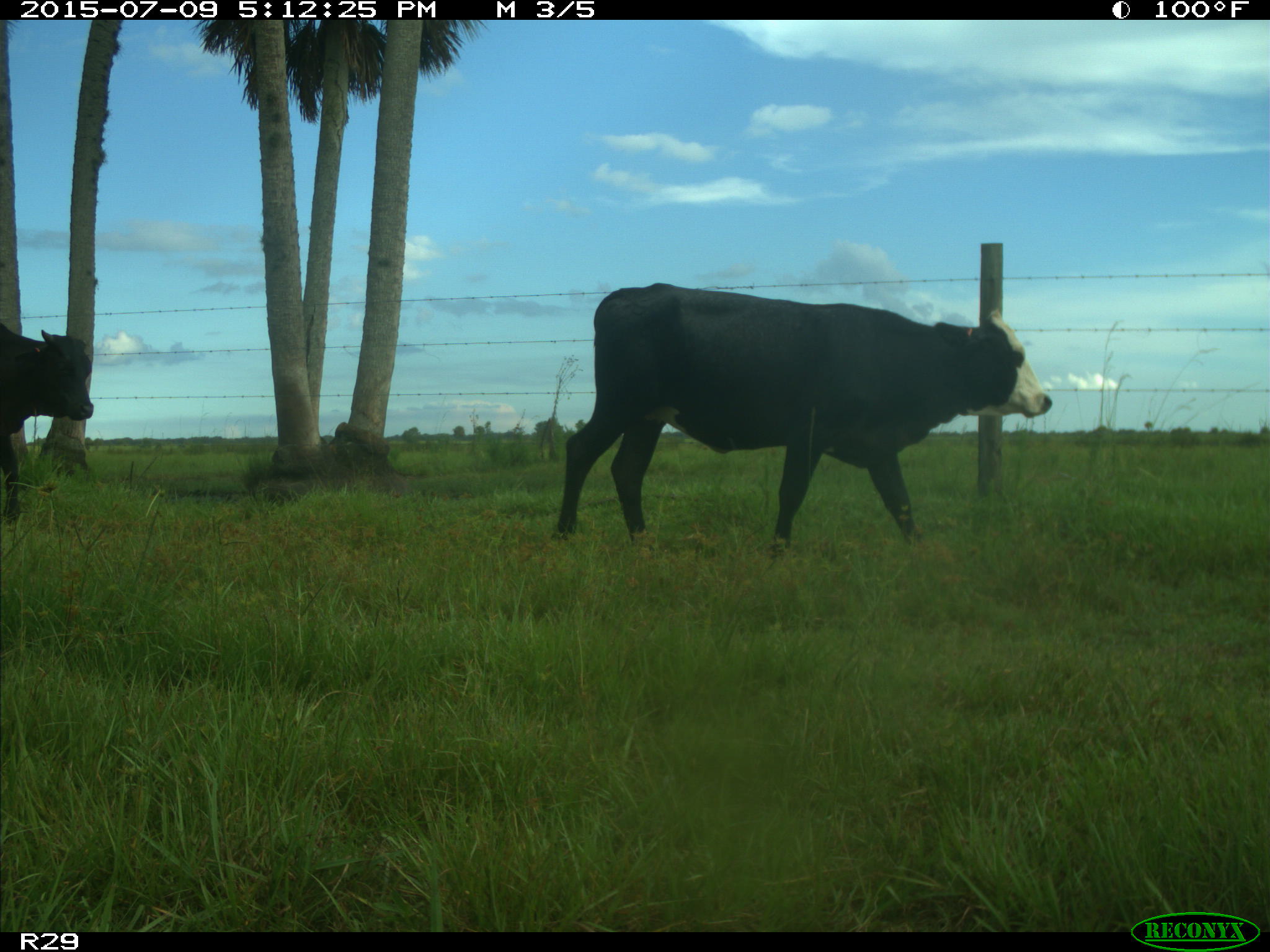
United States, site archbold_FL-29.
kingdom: Animalia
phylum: Chordata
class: Mammalia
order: Artiodactyla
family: Bovidae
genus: Bos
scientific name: Bos taurus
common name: domestic cow